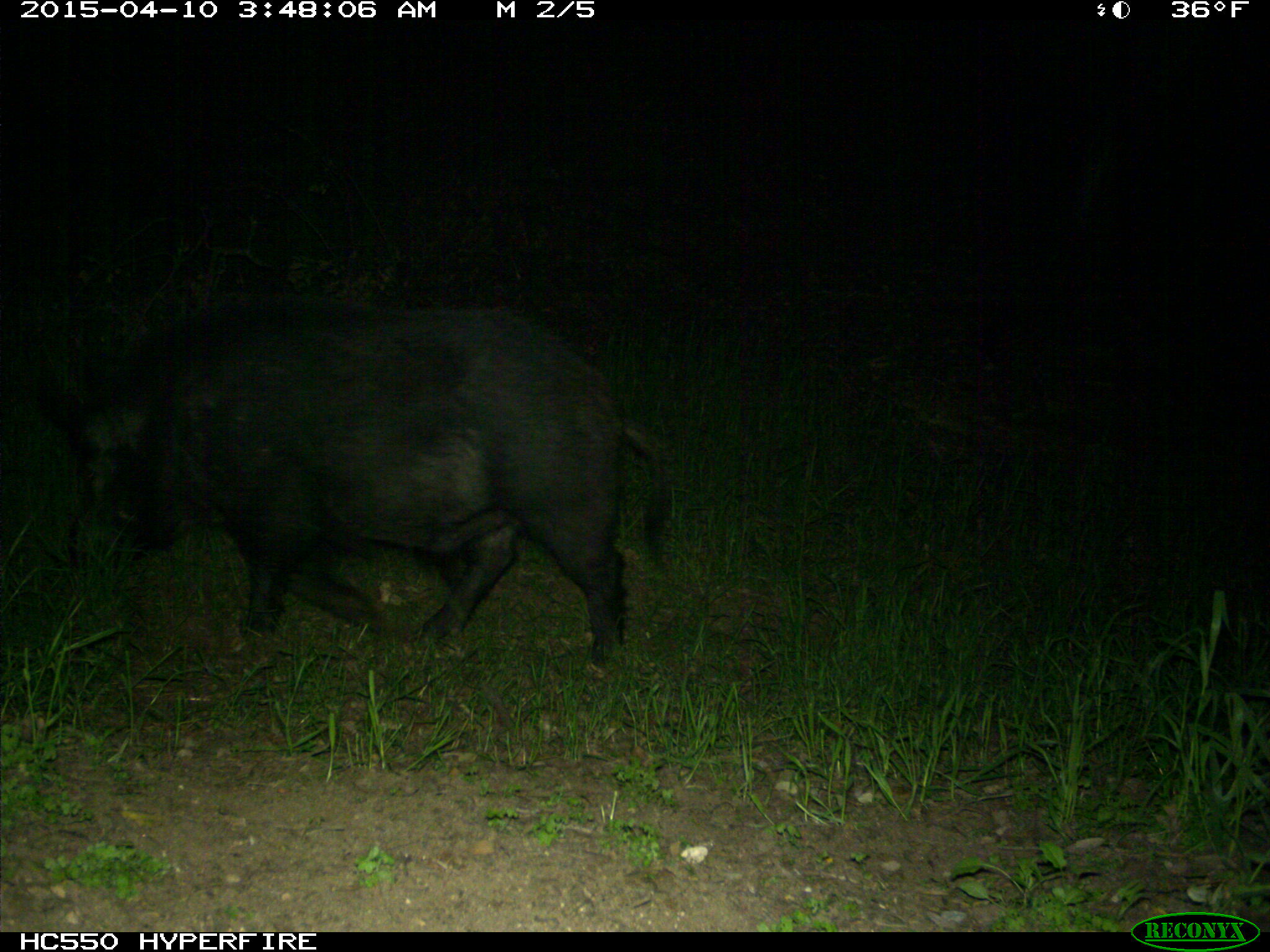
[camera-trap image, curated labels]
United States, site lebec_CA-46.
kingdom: Animalia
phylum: Chordata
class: Mammalia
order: Artiodactyla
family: Suidae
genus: Sus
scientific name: Sus scrofa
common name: wild boar